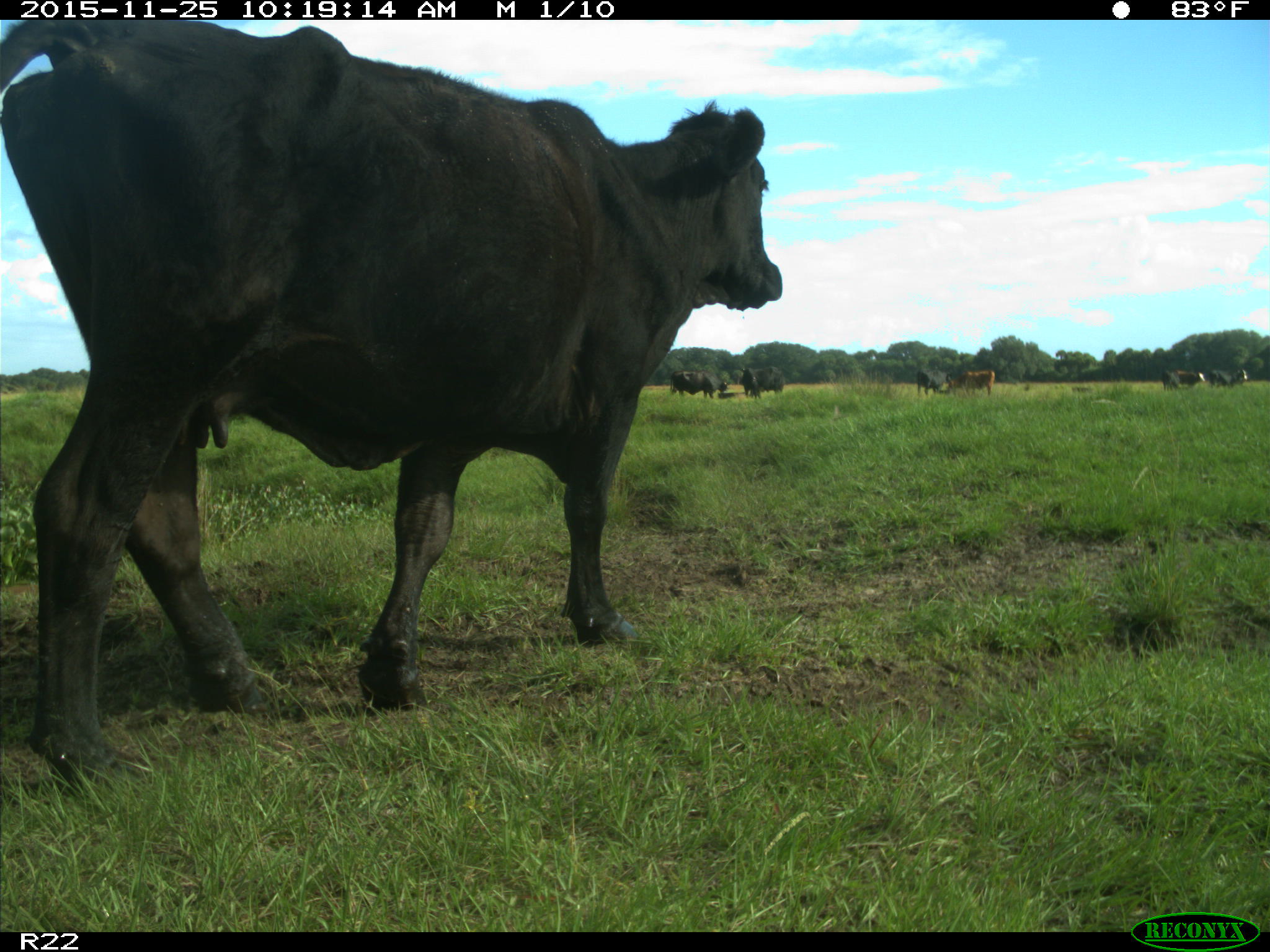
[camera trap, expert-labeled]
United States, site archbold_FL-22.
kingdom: Animalia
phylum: Chordata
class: Mammalia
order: Artiodactyla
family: Bovidae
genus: Bos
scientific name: Bos taurus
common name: domestic cow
Bos taurus (domestic cow).